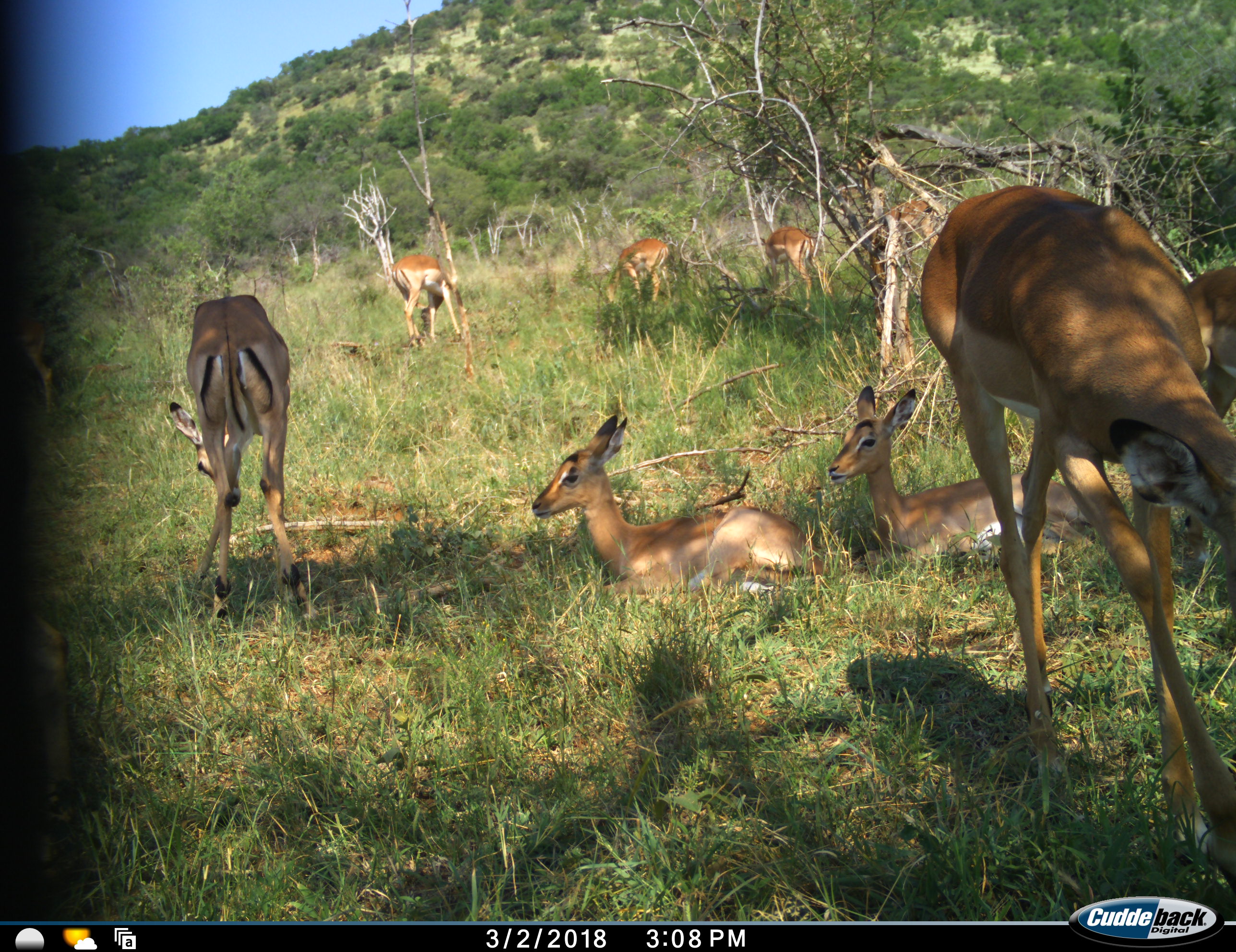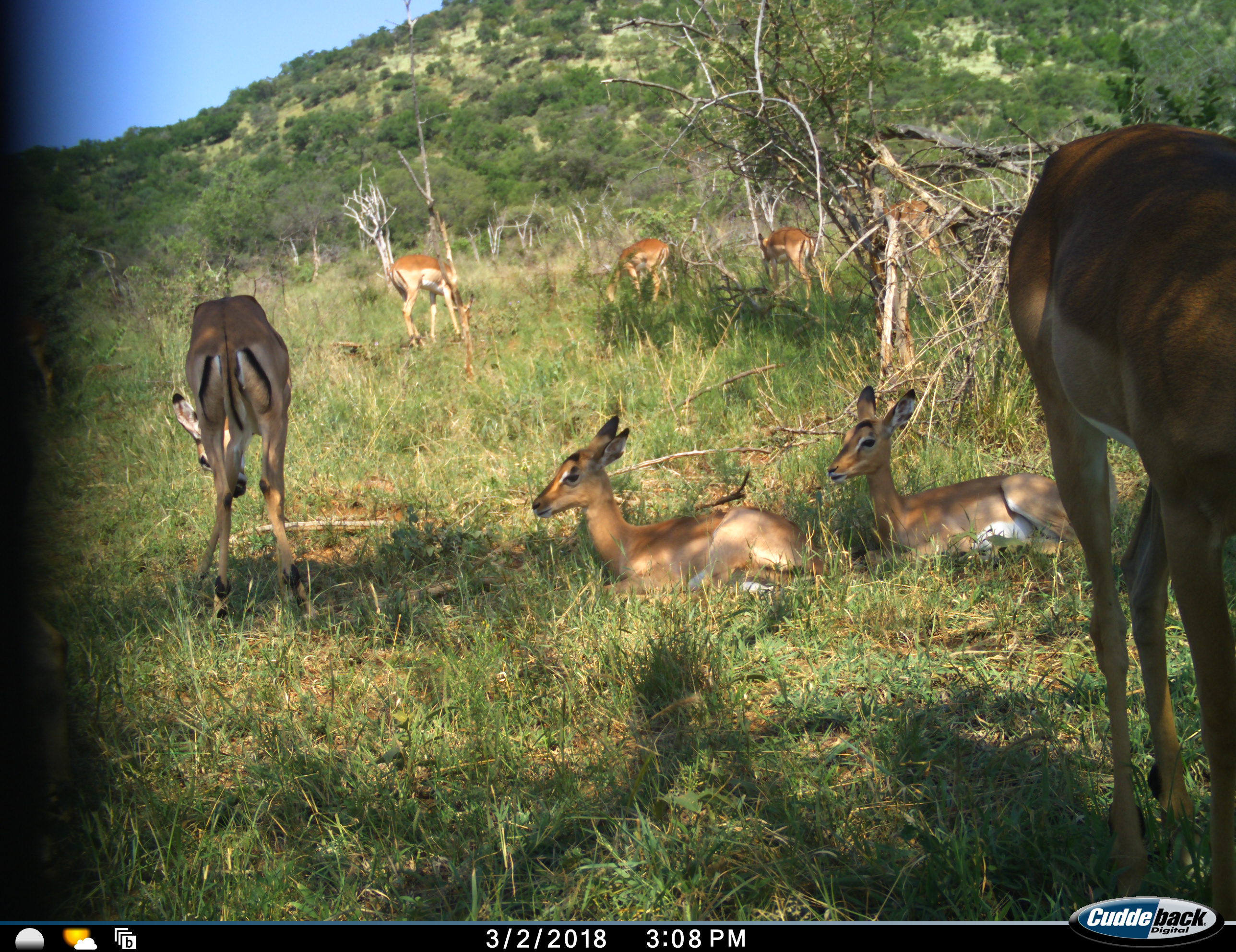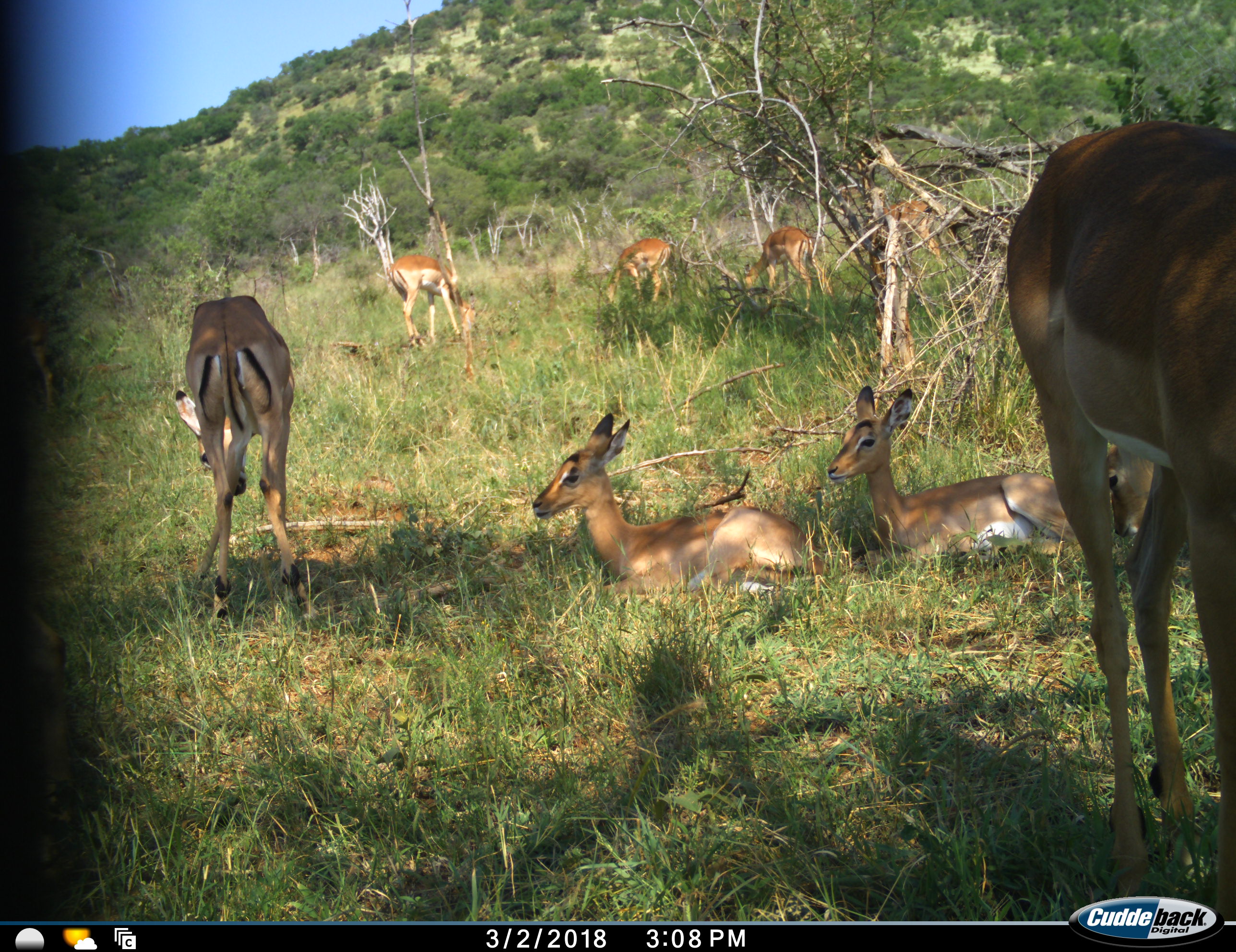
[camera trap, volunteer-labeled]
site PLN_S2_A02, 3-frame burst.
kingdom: Animalia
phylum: Chordata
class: Mammalia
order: Artiodactyla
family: Bovidae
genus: Aepyceros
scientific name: Aepyceros melampus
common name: impala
Impala (Aepyceros melampus), count 9. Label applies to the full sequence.